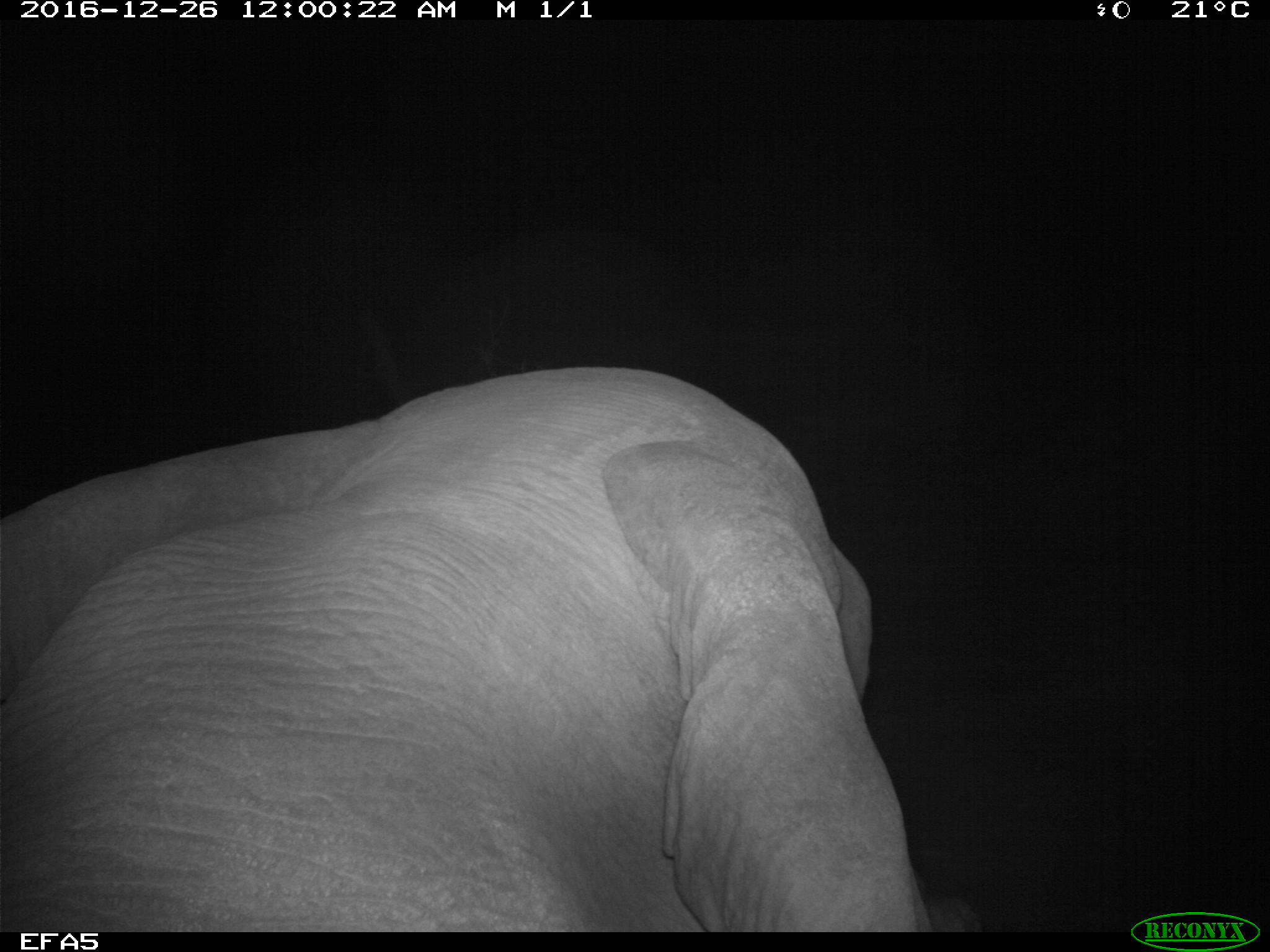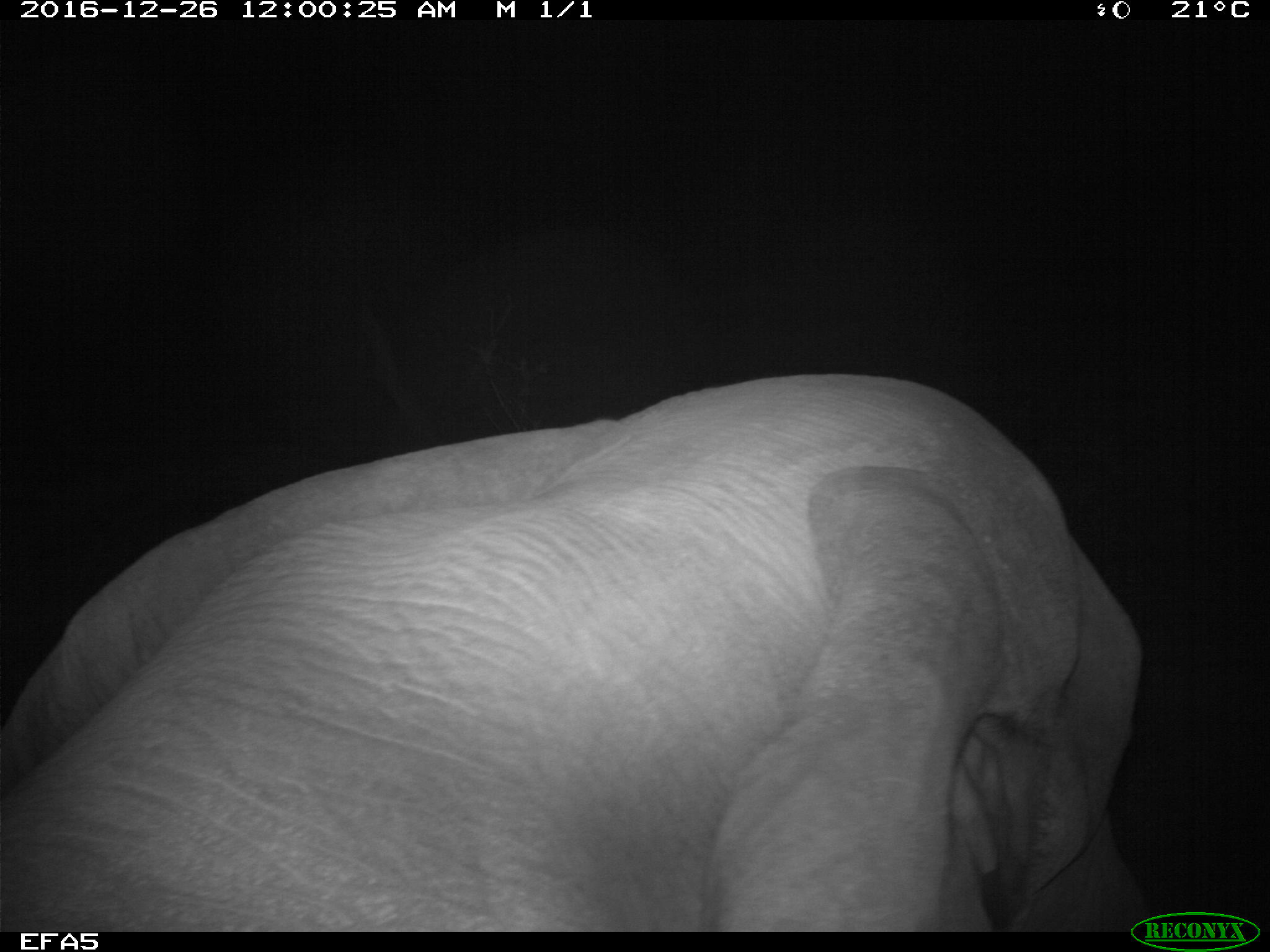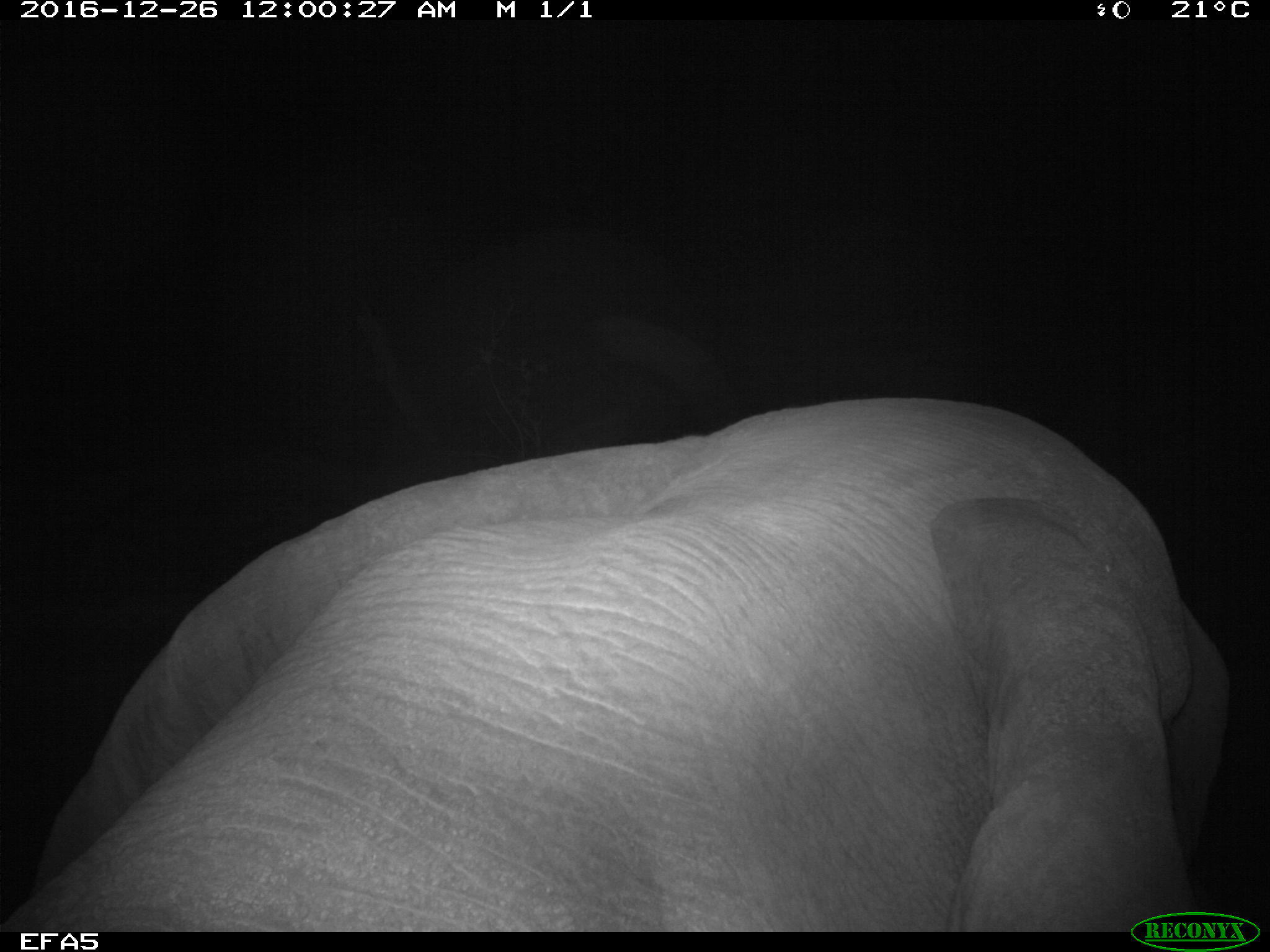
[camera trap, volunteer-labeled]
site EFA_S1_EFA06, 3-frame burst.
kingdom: Animalia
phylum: Chordata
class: Mammalia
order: Proboscidea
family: Elephantidae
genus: Loxodonta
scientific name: Loxodonta africana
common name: african bush elephant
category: elephant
Elephant (african bush elephant) (Loxodonta africana), count 1. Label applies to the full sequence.